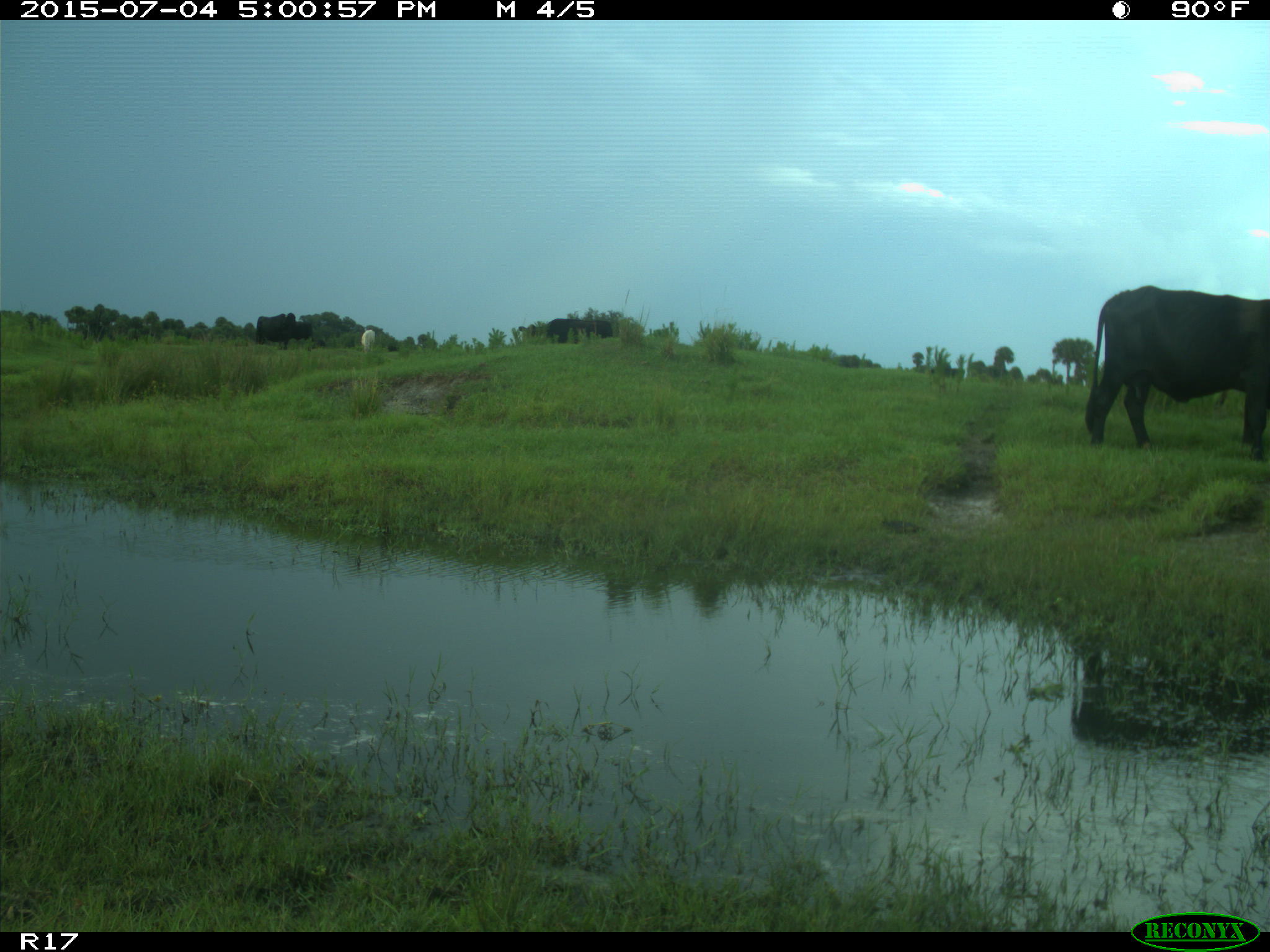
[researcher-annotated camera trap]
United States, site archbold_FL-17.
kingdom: Animalia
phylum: Chordata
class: Mammalia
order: Artiodactyla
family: Bovidae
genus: Bos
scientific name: Bos taurus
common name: domestic cow